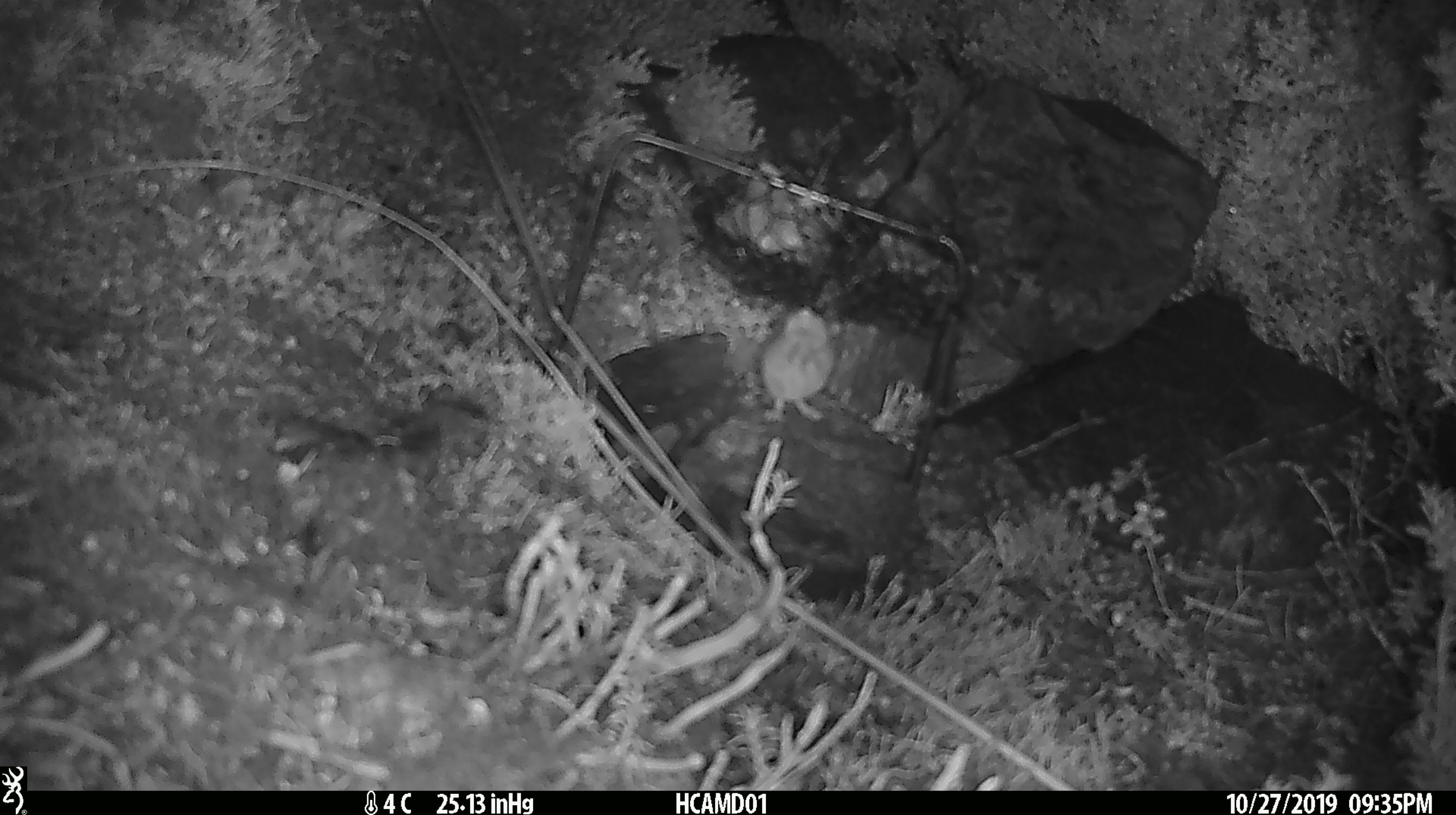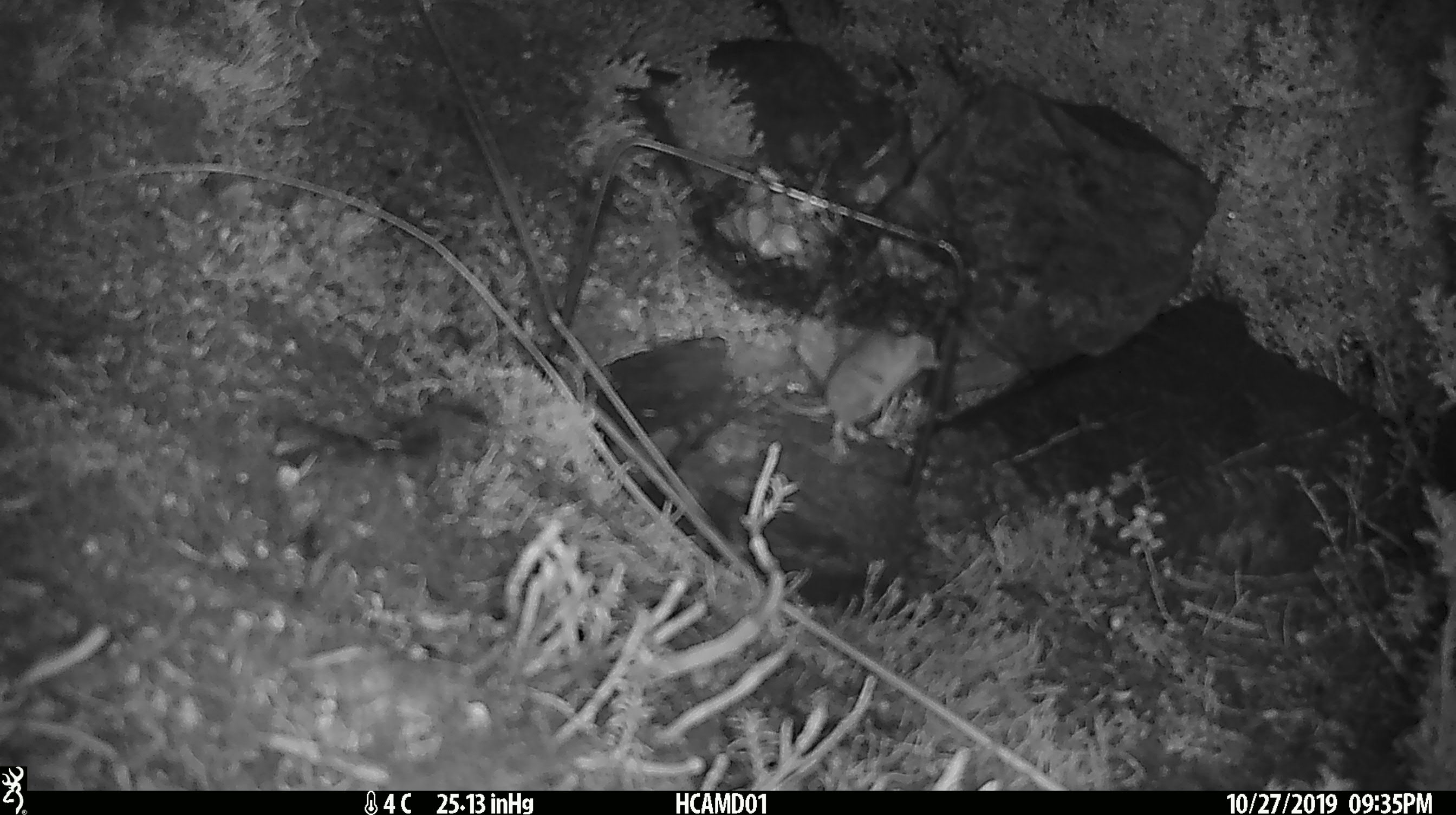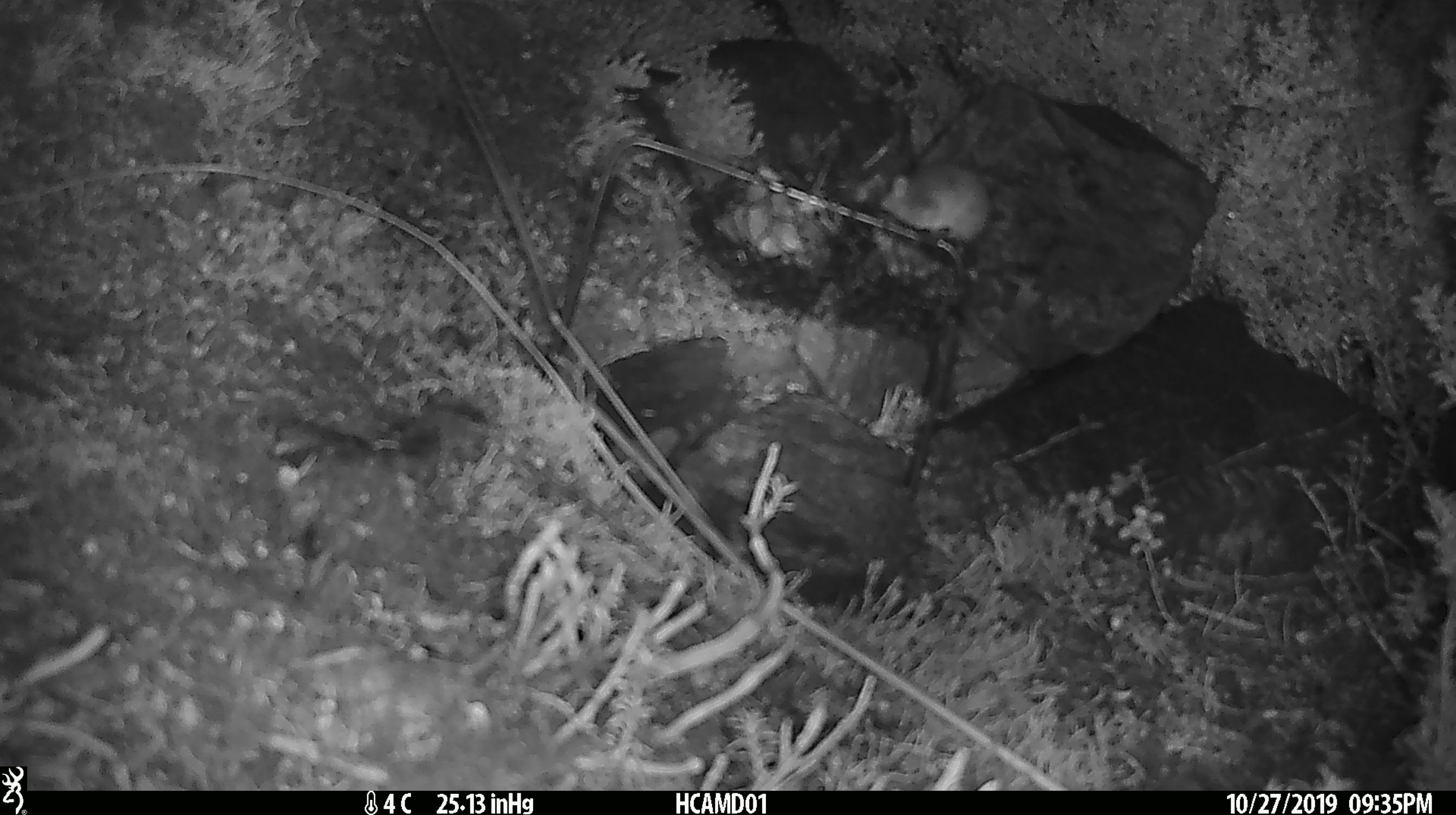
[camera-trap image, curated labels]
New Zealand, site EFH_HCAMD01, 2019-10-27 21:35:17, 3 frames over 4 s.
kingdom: Animalia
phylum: Chordata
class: Mammalia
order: Rodentia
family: Muridae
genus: Mus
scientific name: Mus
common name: mouse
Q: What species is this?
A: Mouse (Mus).